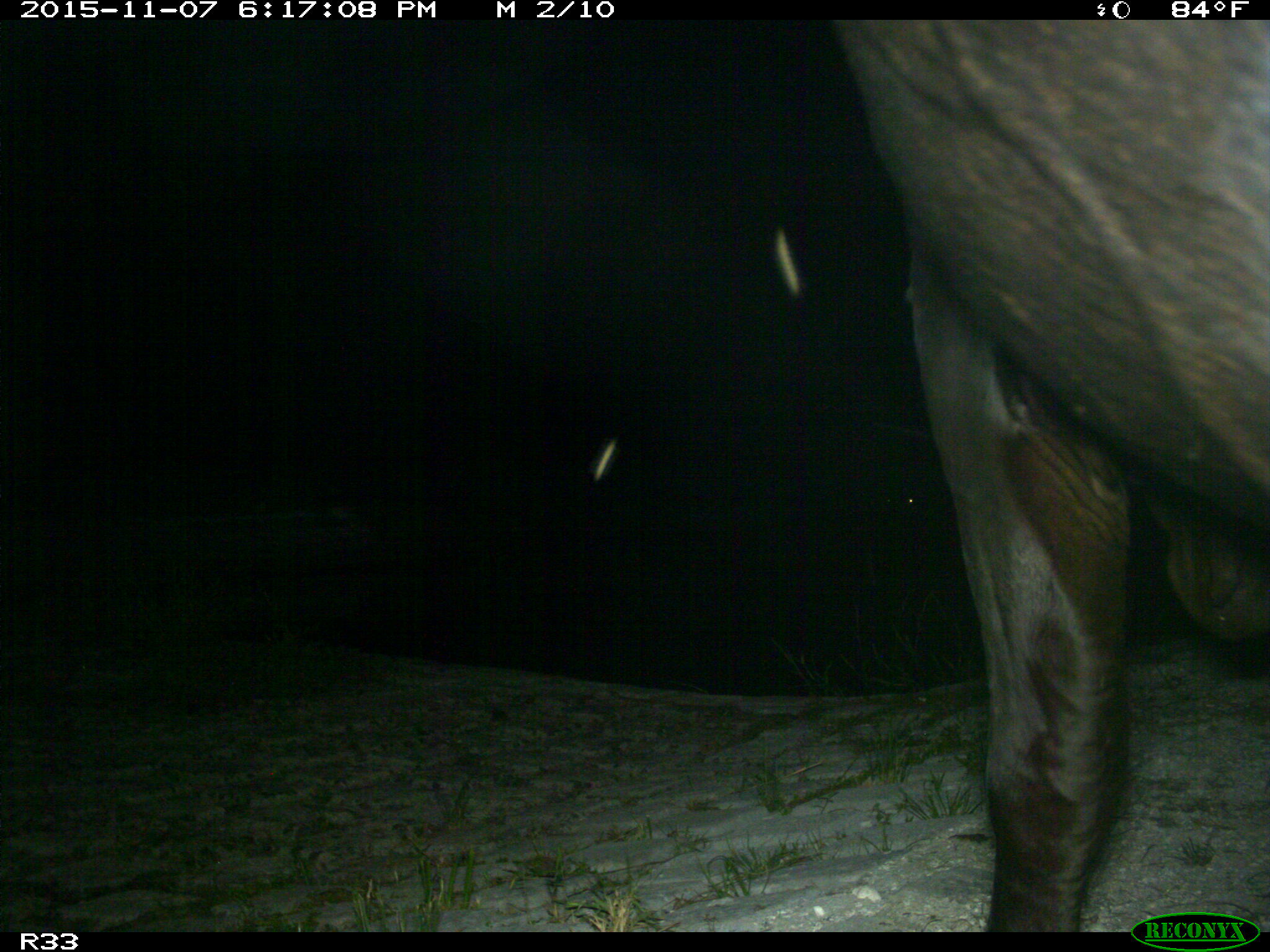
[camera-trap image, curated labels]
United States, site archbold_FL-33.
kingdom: Animalia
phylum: Chordata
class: Mammalia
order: Artiodactyla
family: Bovidae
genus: Bos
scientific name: Bos taurus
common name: domestic cow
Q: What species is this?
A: Bos taurus (domestic cow).